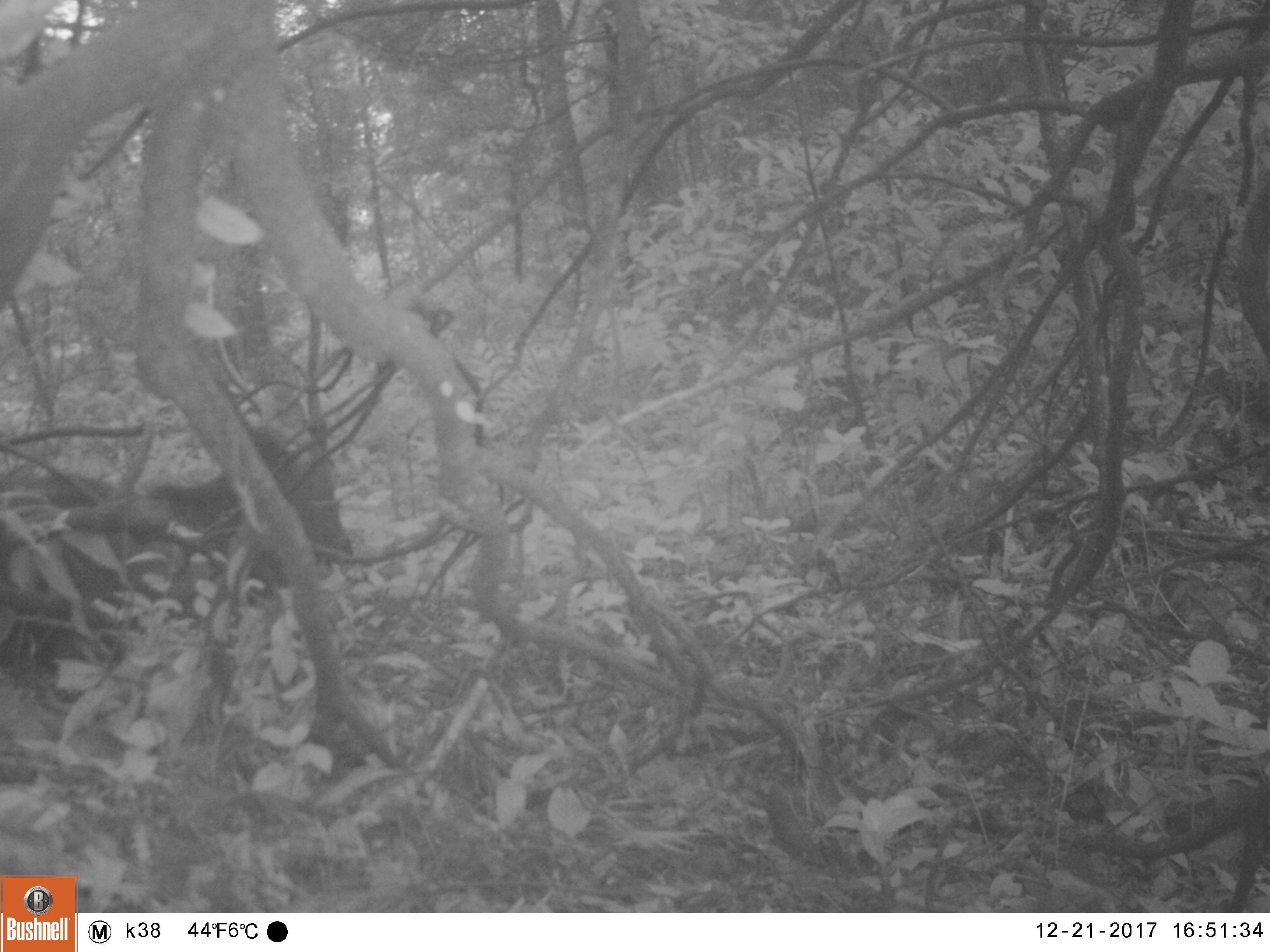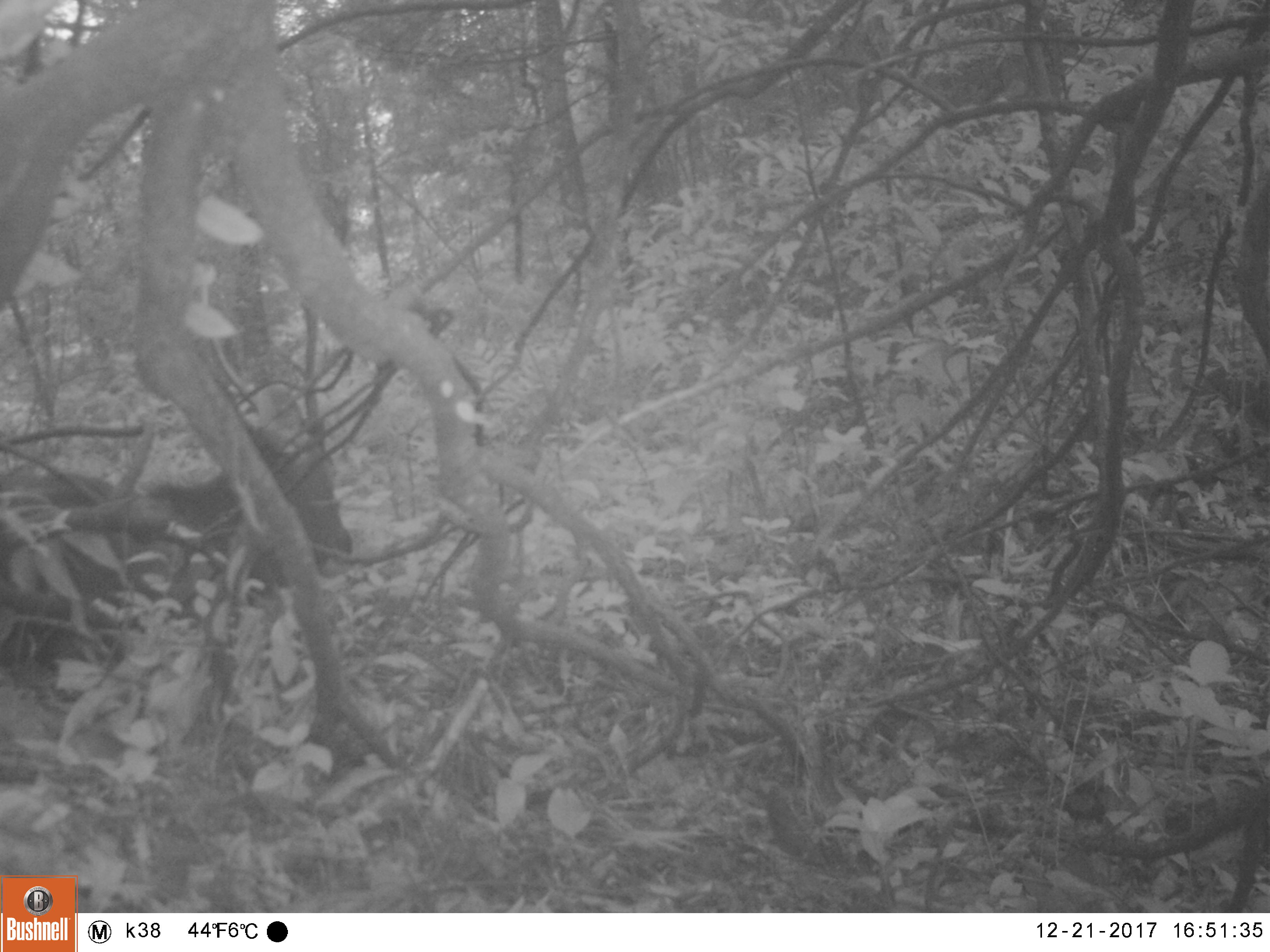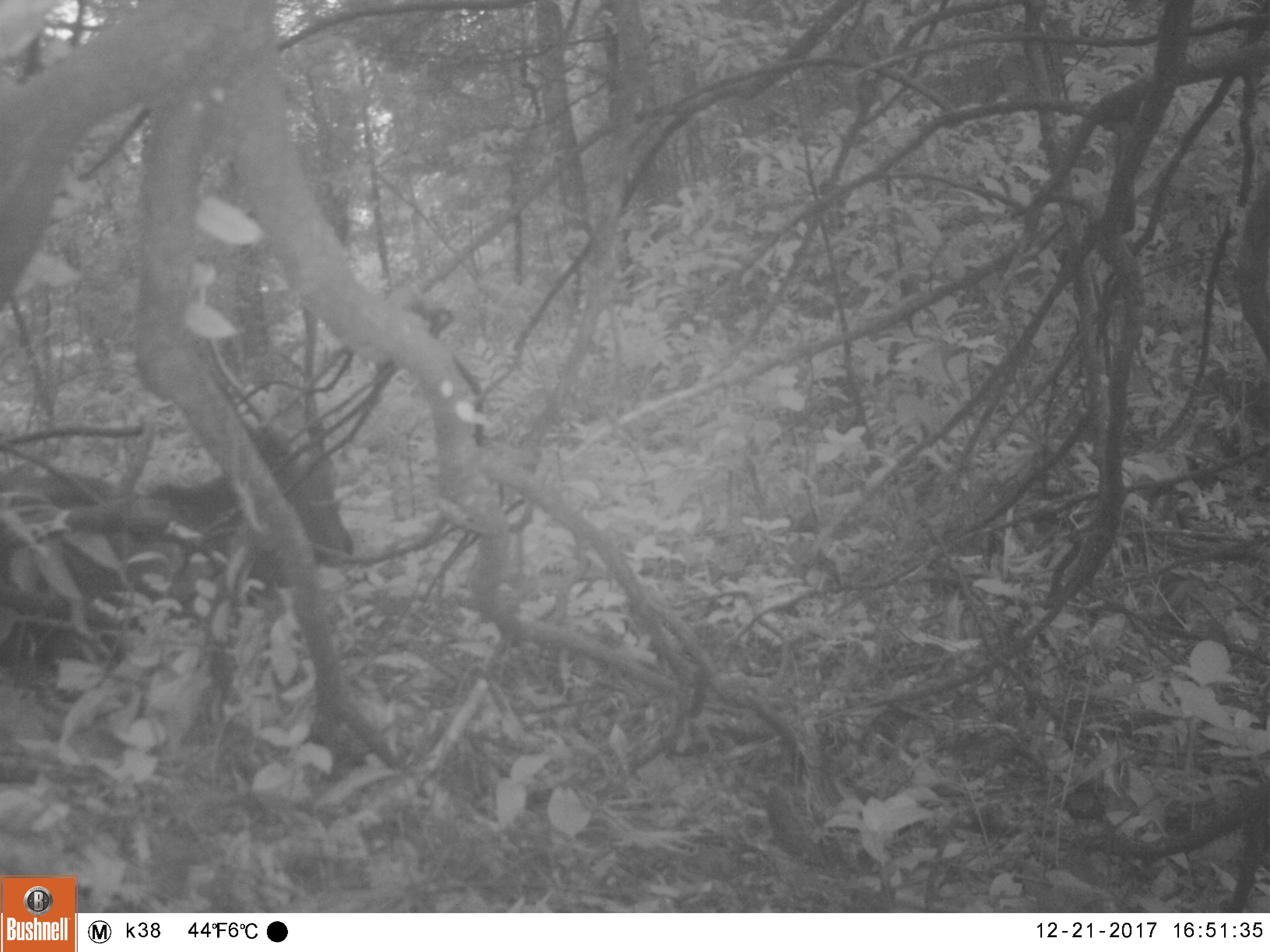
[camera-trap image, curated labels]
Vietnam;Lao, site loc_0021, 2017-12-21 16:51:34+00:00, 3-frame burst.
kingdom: Animalia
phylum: Chordata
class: Mammalia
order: Artiodactyla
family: Cervidae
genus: Rusa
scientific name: Rusa unicolor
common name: sambar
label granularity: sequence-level